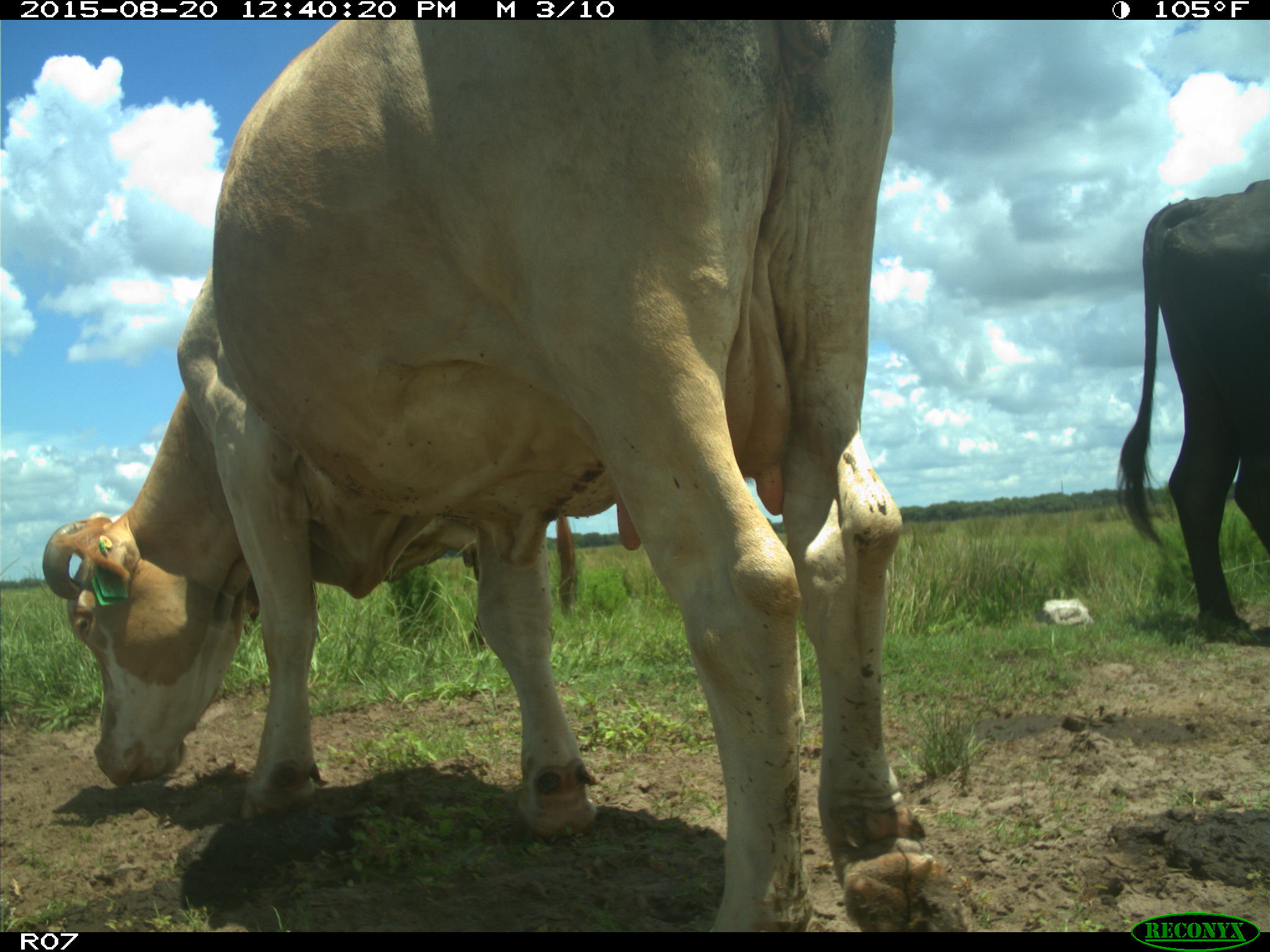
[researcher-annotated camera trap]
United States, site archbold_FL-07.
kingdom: Animalia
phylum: Chordata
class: Mammalia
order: Artiodactyla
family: Bovidae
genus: Bos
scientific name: Bos taurus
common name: domestic cow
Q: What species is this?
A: Bos taurus (domestic cow).